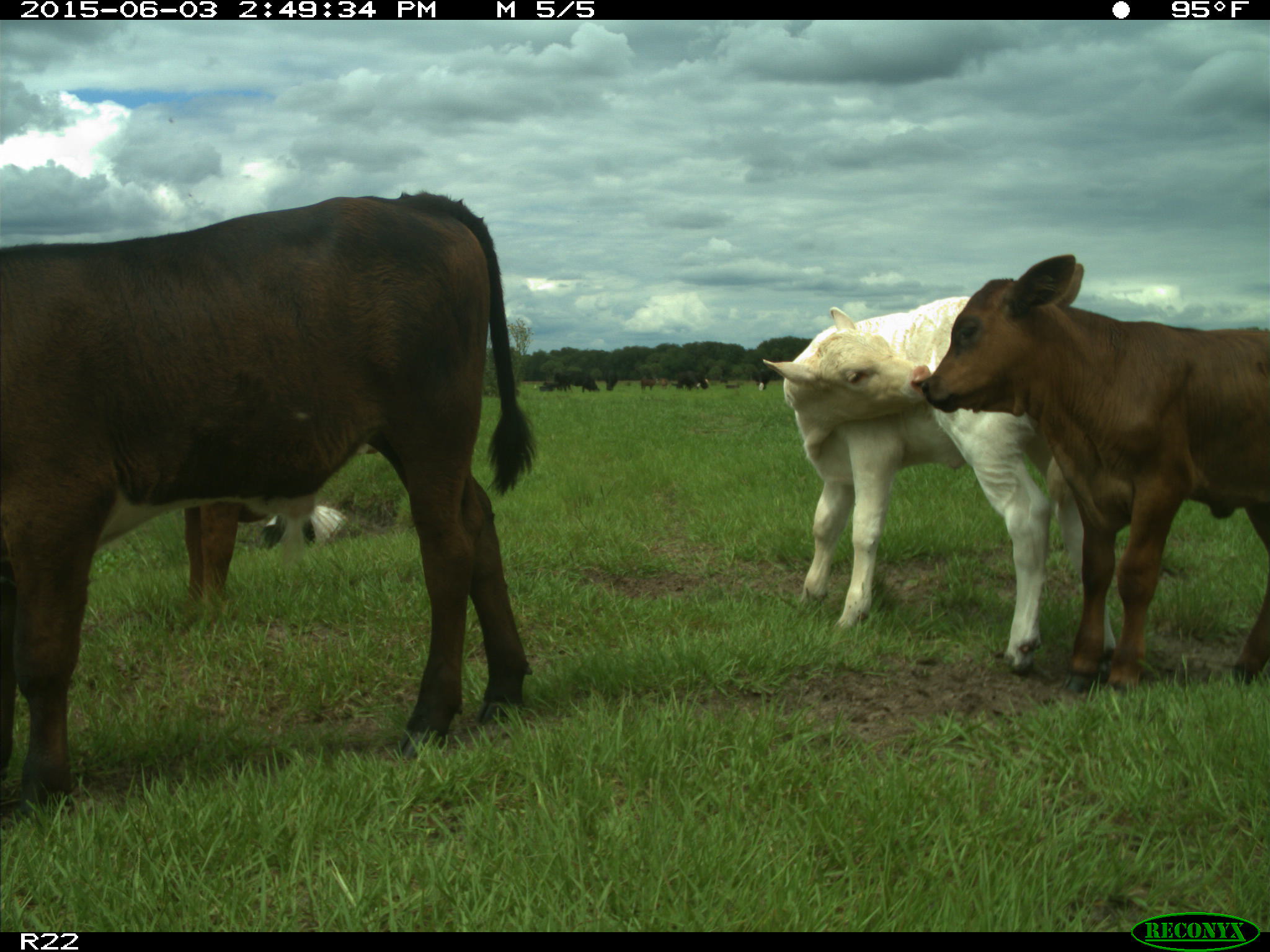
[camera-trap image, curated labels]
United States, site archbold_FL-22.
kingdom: Animalia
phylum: Chordata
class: Mammalia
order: Artiodactyla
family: Bovidae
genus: Bos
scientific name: Bos taurus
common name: domestic cow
Bos taurus (domestic cow).